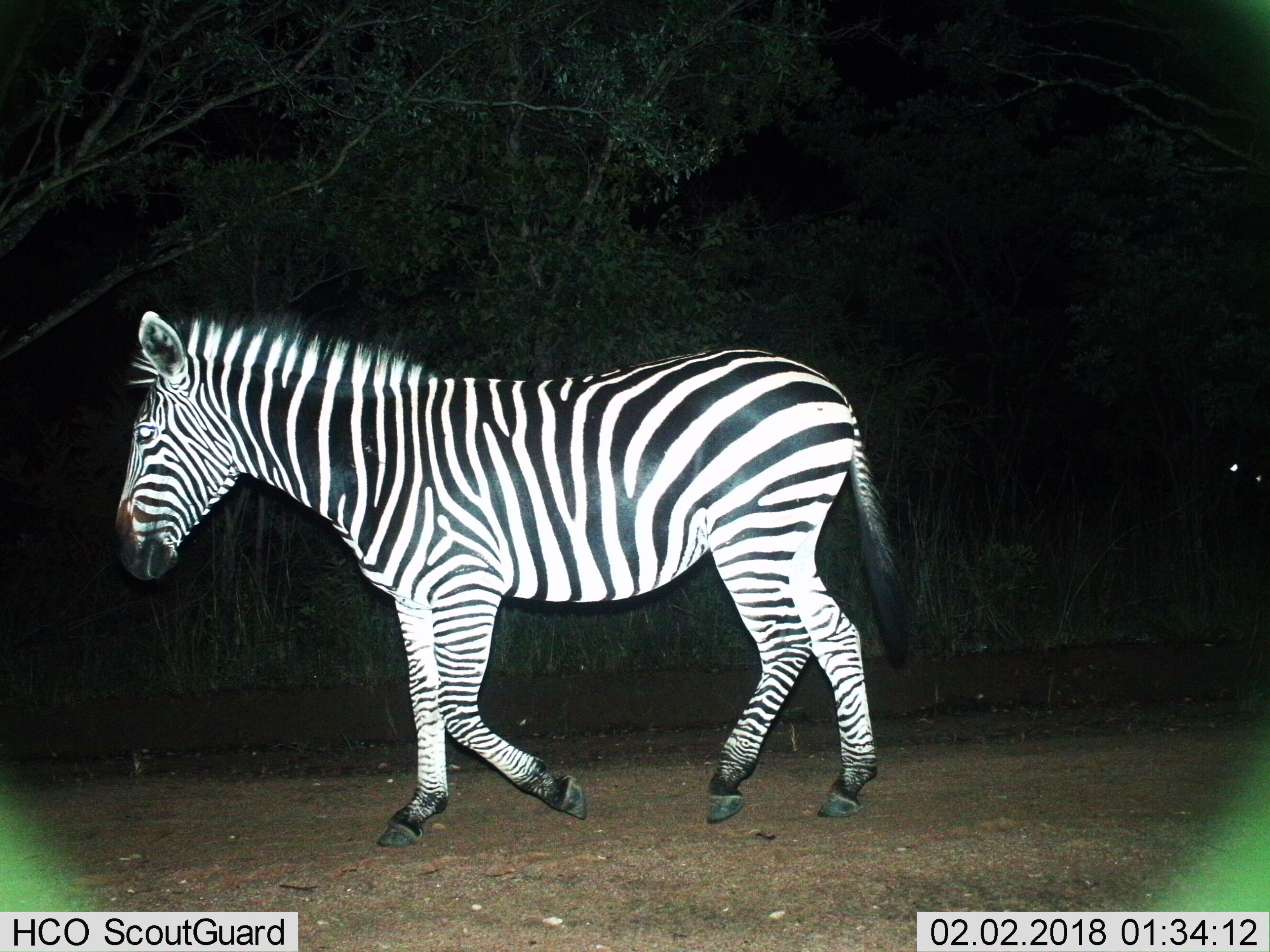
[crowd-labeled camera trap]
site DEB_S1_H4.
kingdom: Animalia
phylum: Chordata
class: Mammalia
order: Perissodactyla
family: Equidae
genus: Equus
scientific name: Equus quagga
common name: plains zebra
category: zebraplains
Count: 1.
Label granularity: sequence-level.